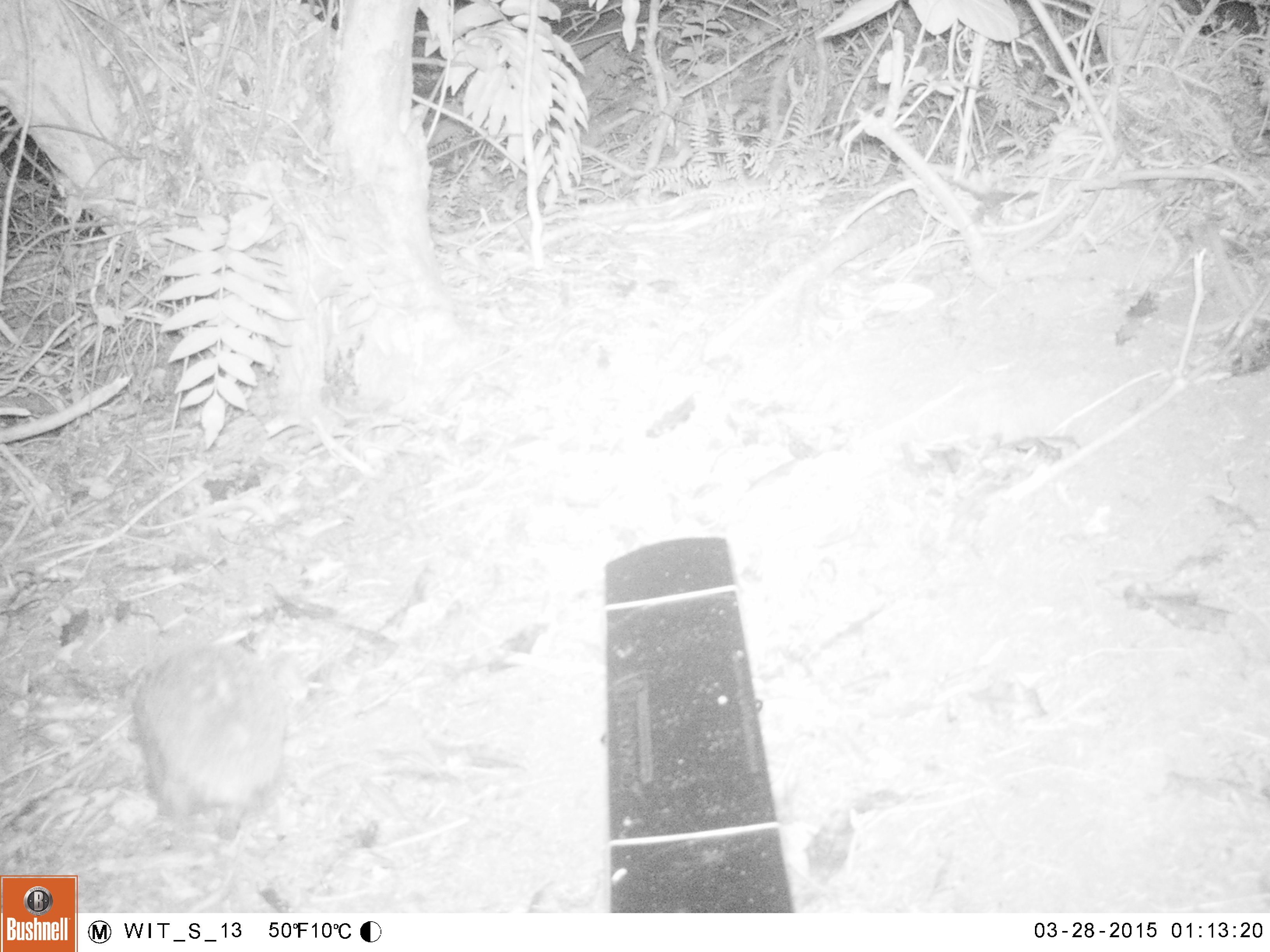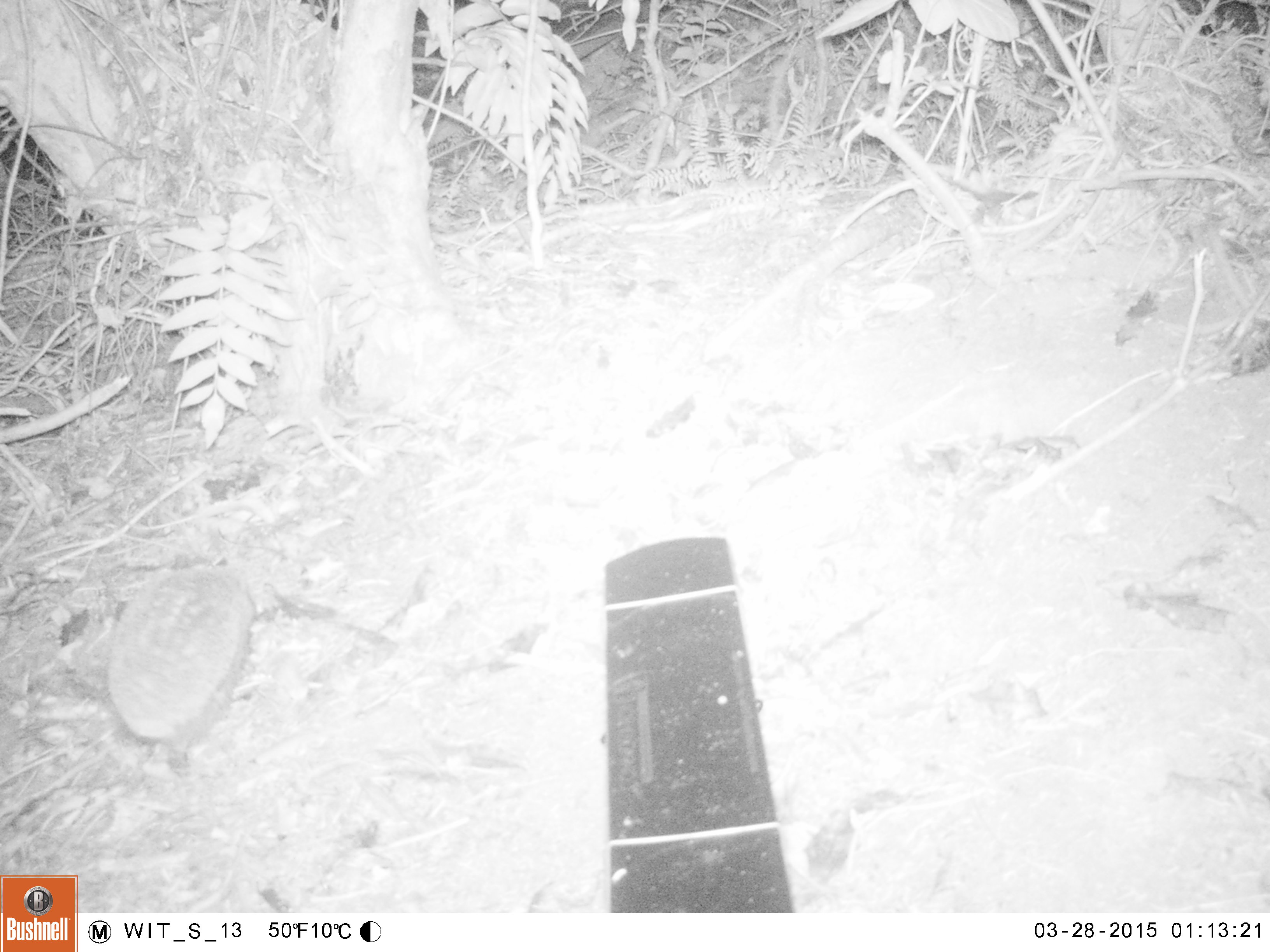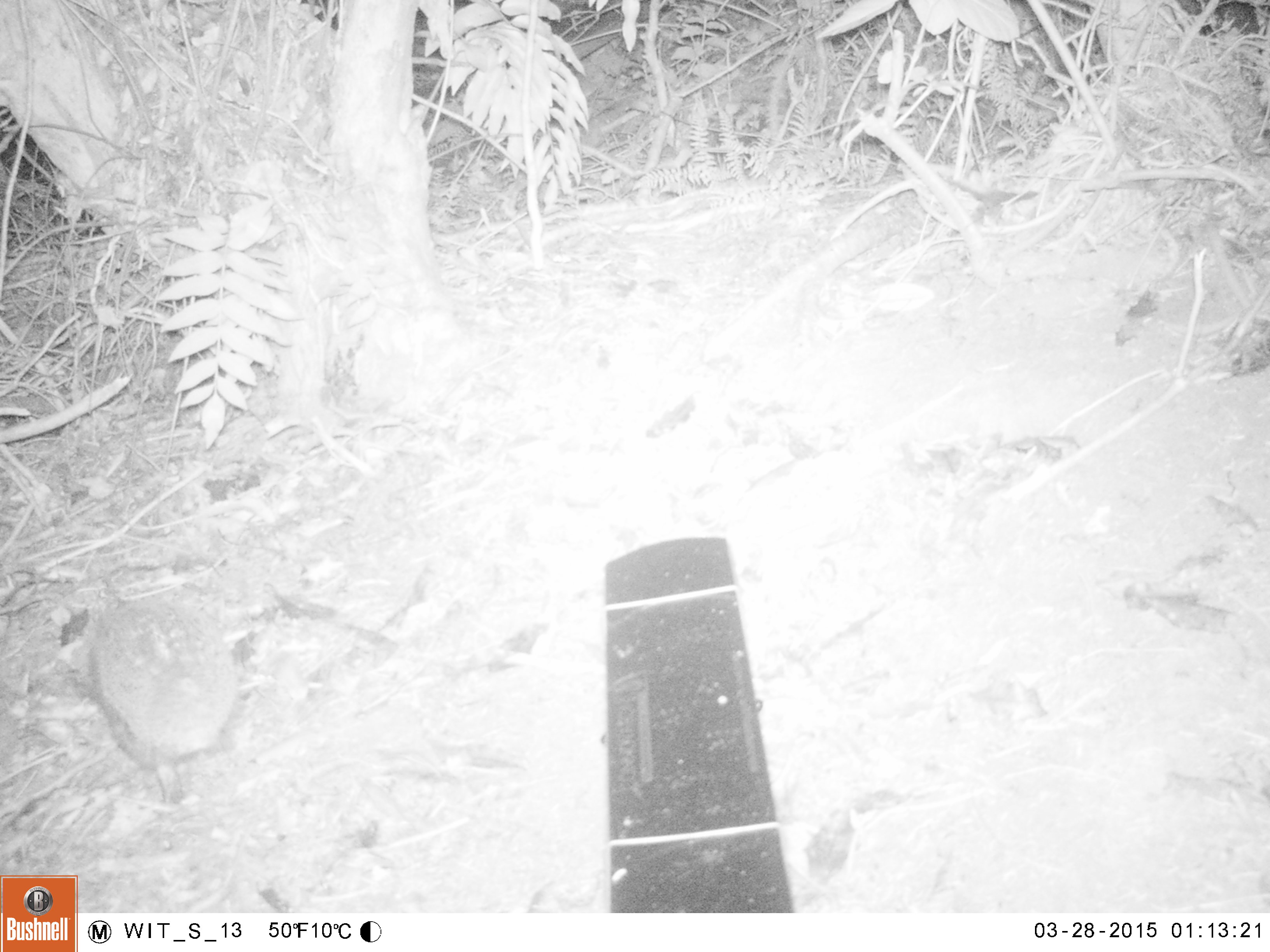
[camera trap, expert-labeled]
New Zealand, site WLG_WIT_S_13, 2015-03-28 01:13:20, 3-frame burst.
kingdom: Animalia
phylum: Chordata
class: Mammalia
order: Eulipotyphla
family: Erinaceidae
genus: Erinaceus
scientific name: Erinaceus europaeus europaeus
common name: european hedgehog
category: hedgehog